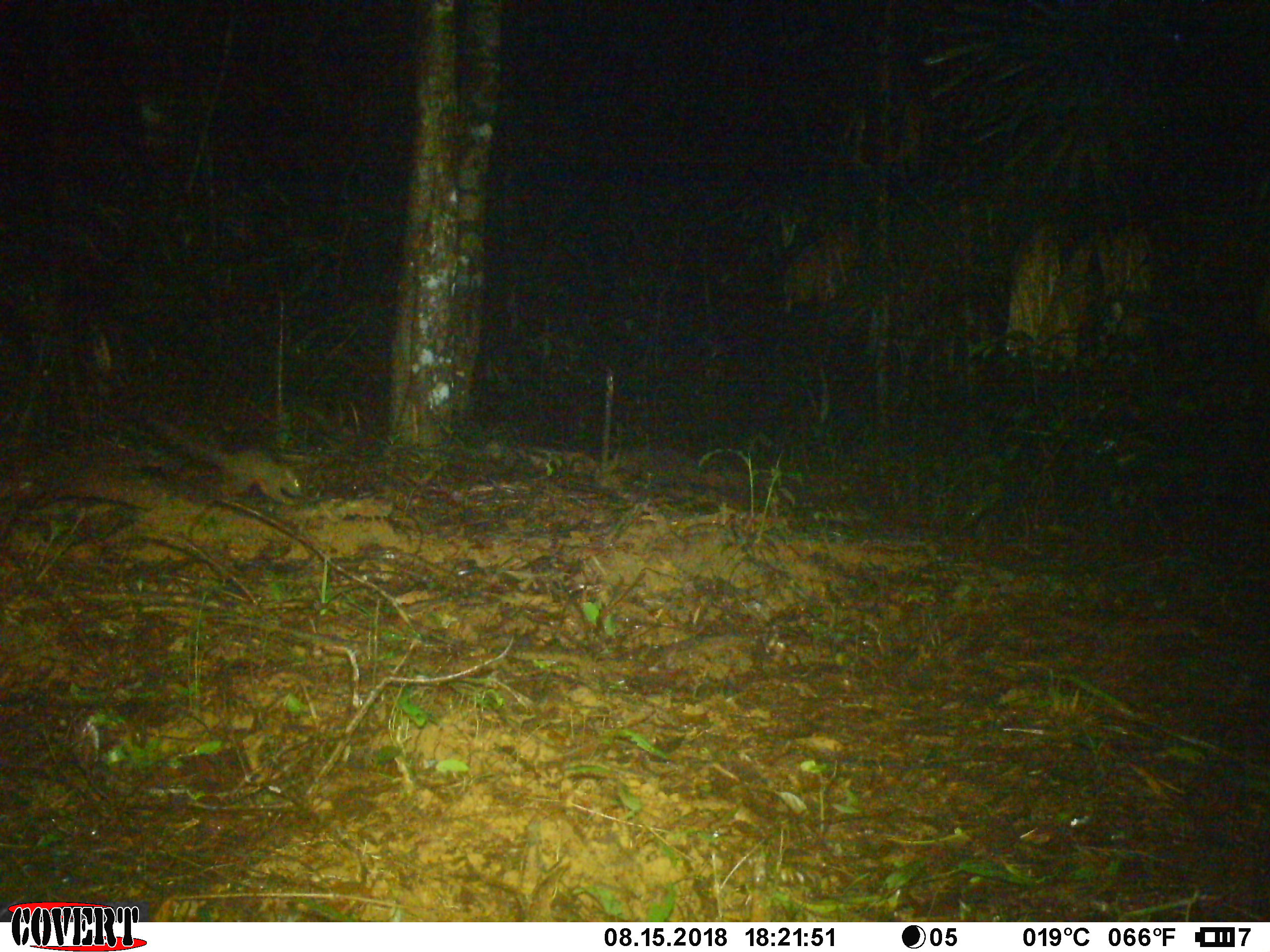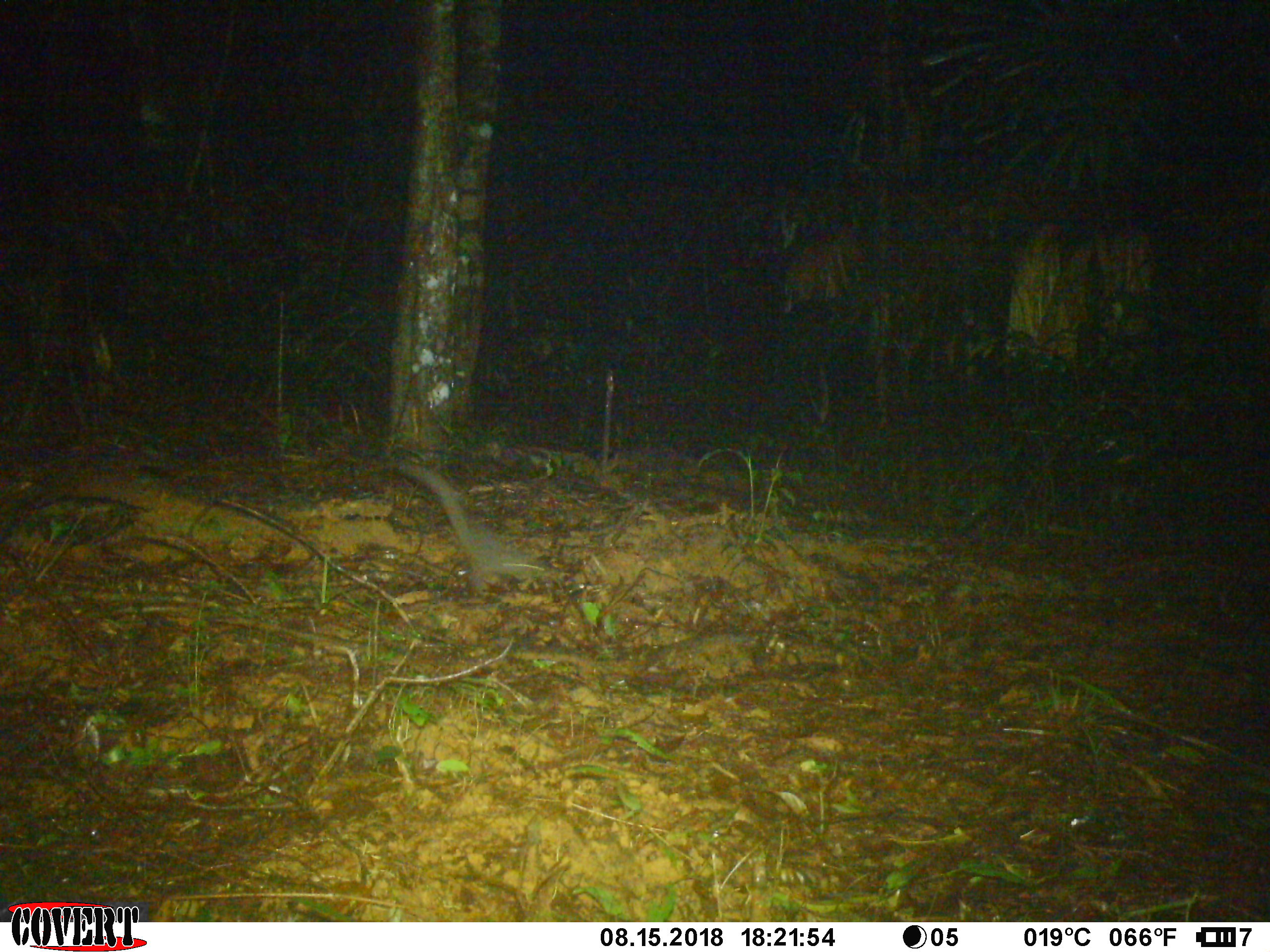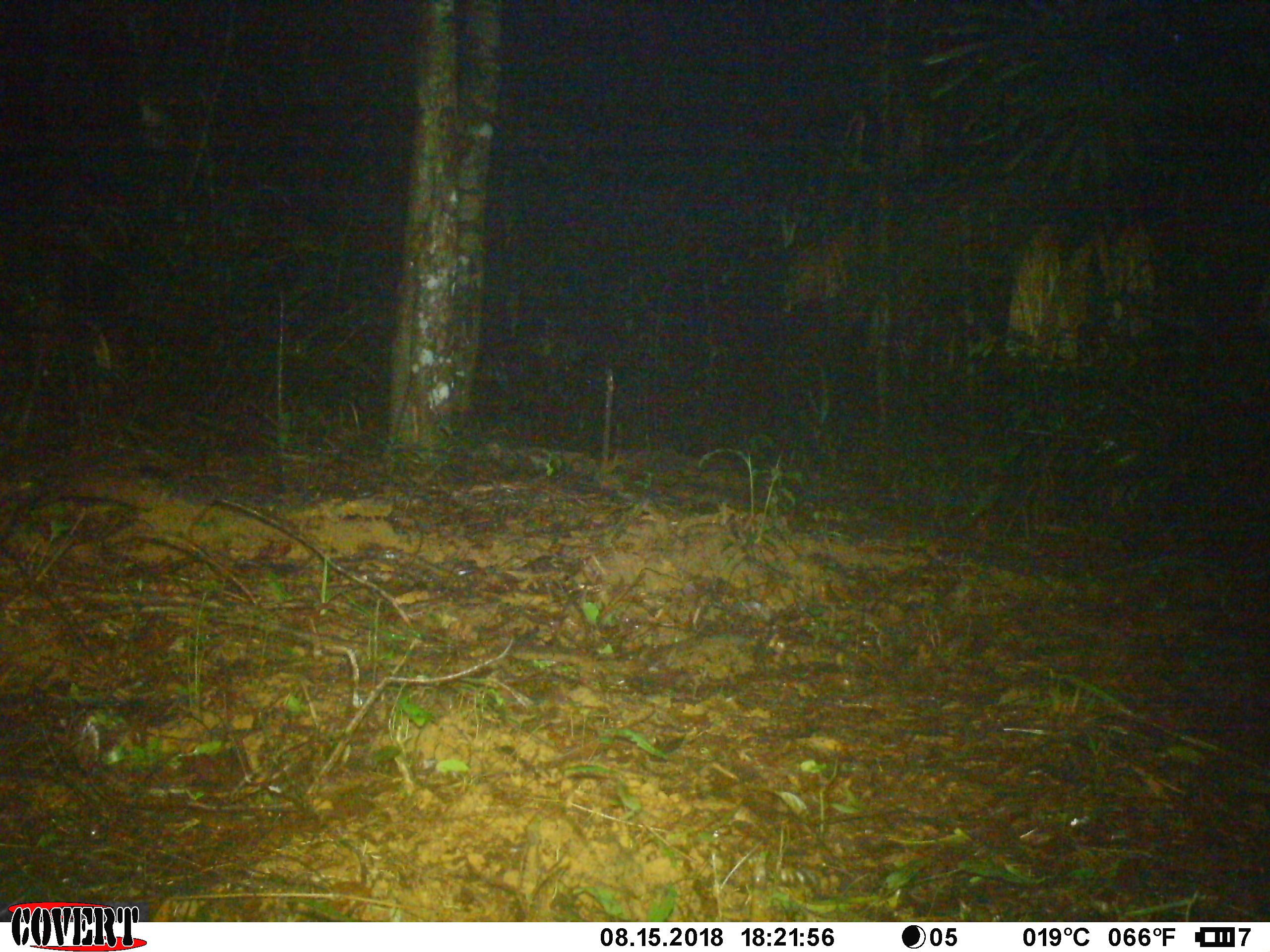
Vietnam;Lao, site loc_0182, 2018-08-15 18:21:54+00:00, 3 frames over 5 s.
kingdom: Animalia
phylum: Chordata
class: Mammalia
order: Rodentia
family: Sciuridae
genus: Callosciurus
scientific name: Callosciurus erythraeus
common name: pallas's squirrel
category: pallass squirrel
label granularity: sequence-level